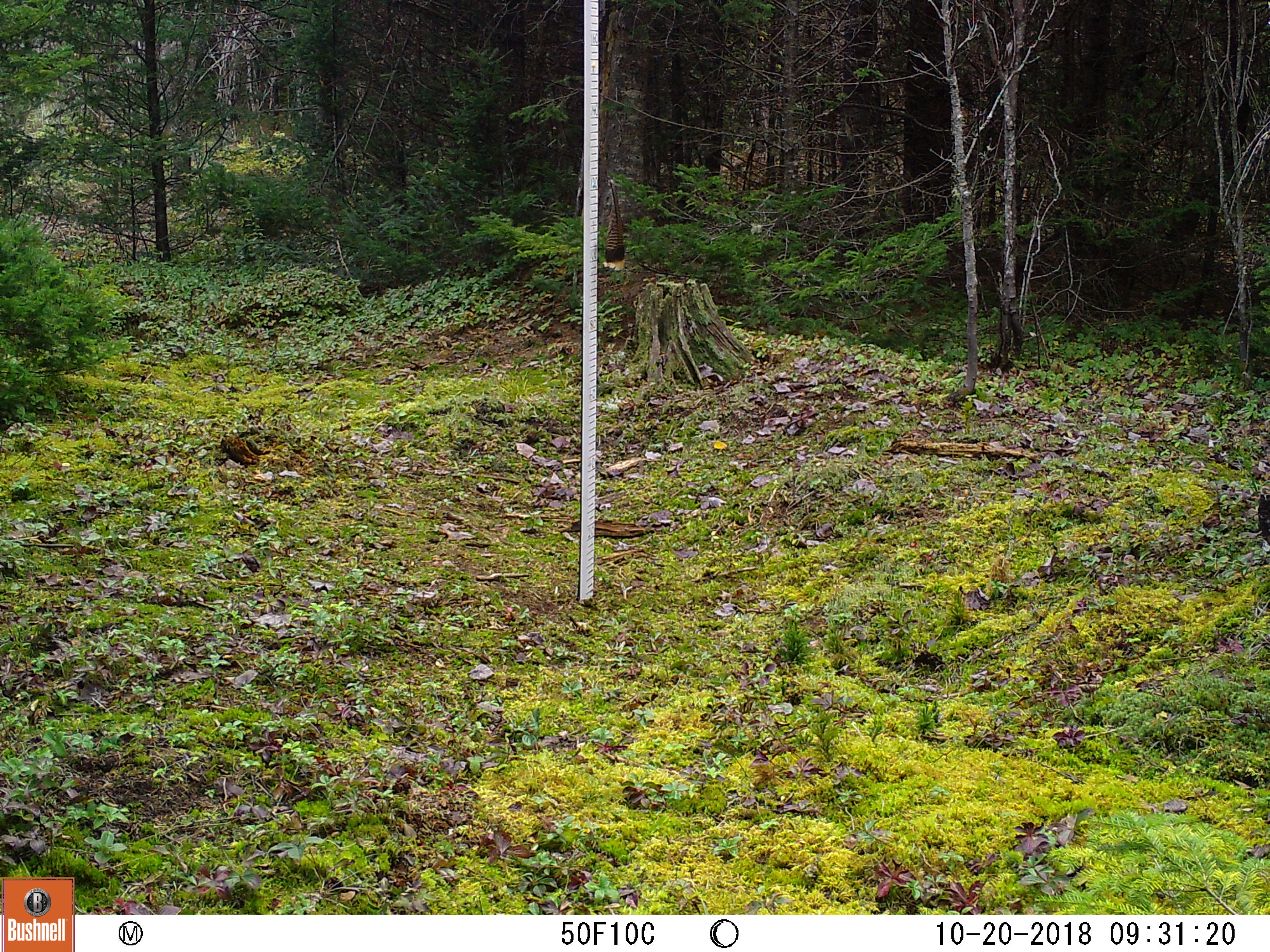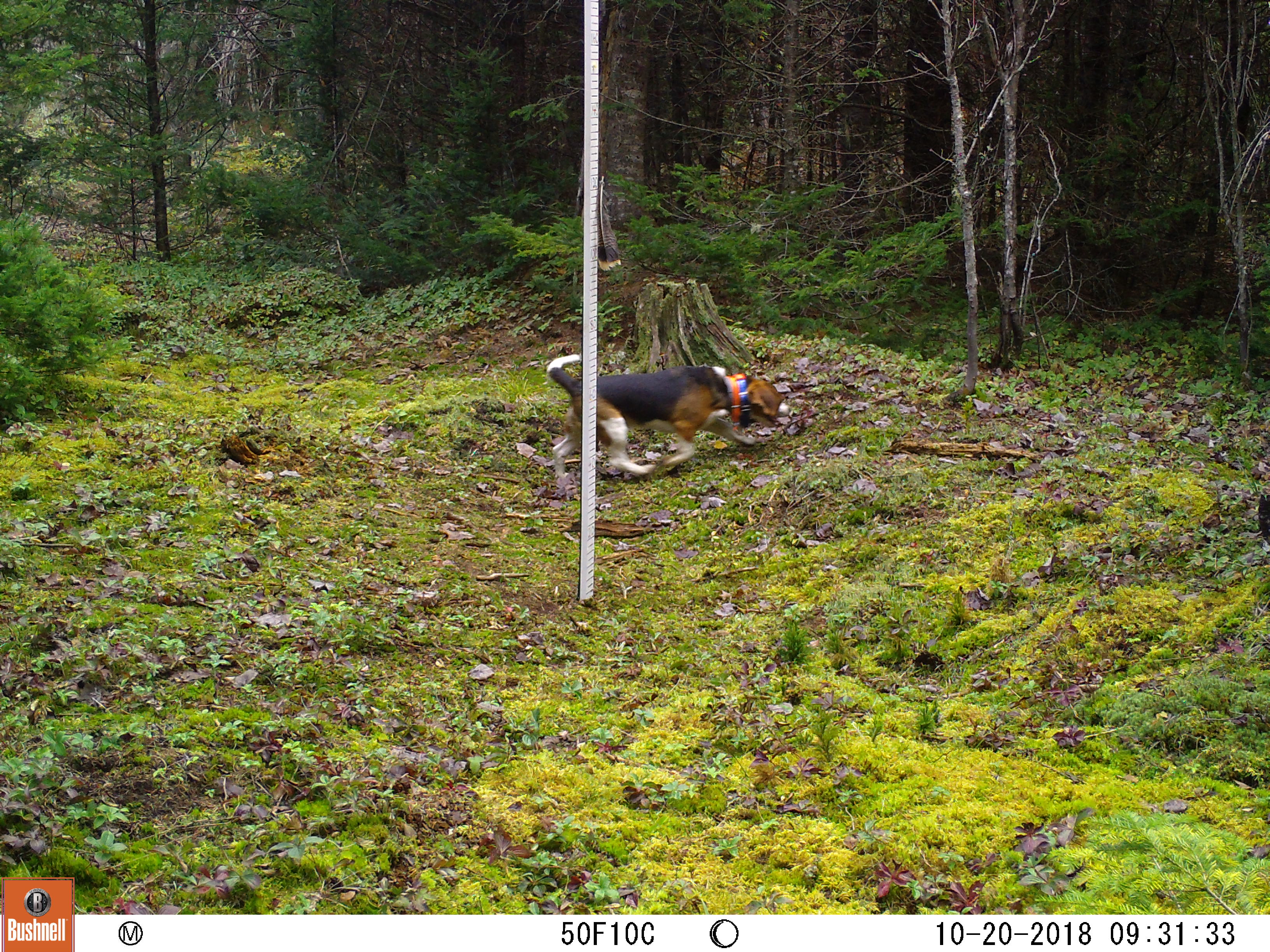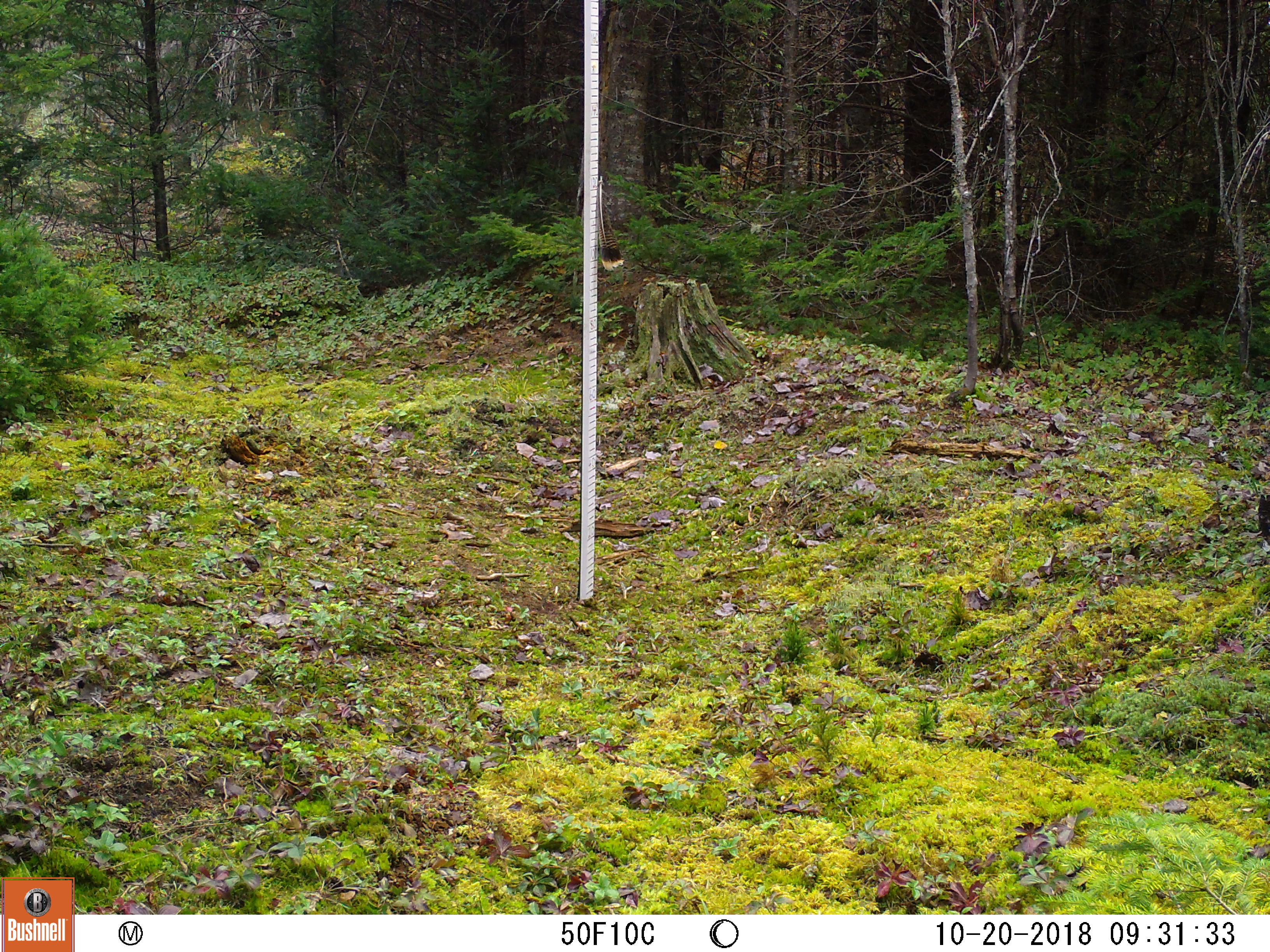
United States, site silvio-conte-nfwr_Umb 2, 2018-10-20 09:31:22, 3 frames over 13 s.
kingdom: Animalia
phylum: Chordata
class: Mammalia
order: Carnivora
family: Canidae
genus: Canis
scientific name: Canis familiaris familiaris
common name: domestic dog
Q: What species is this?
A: Domestic dog (Canis familiaris familiaris).